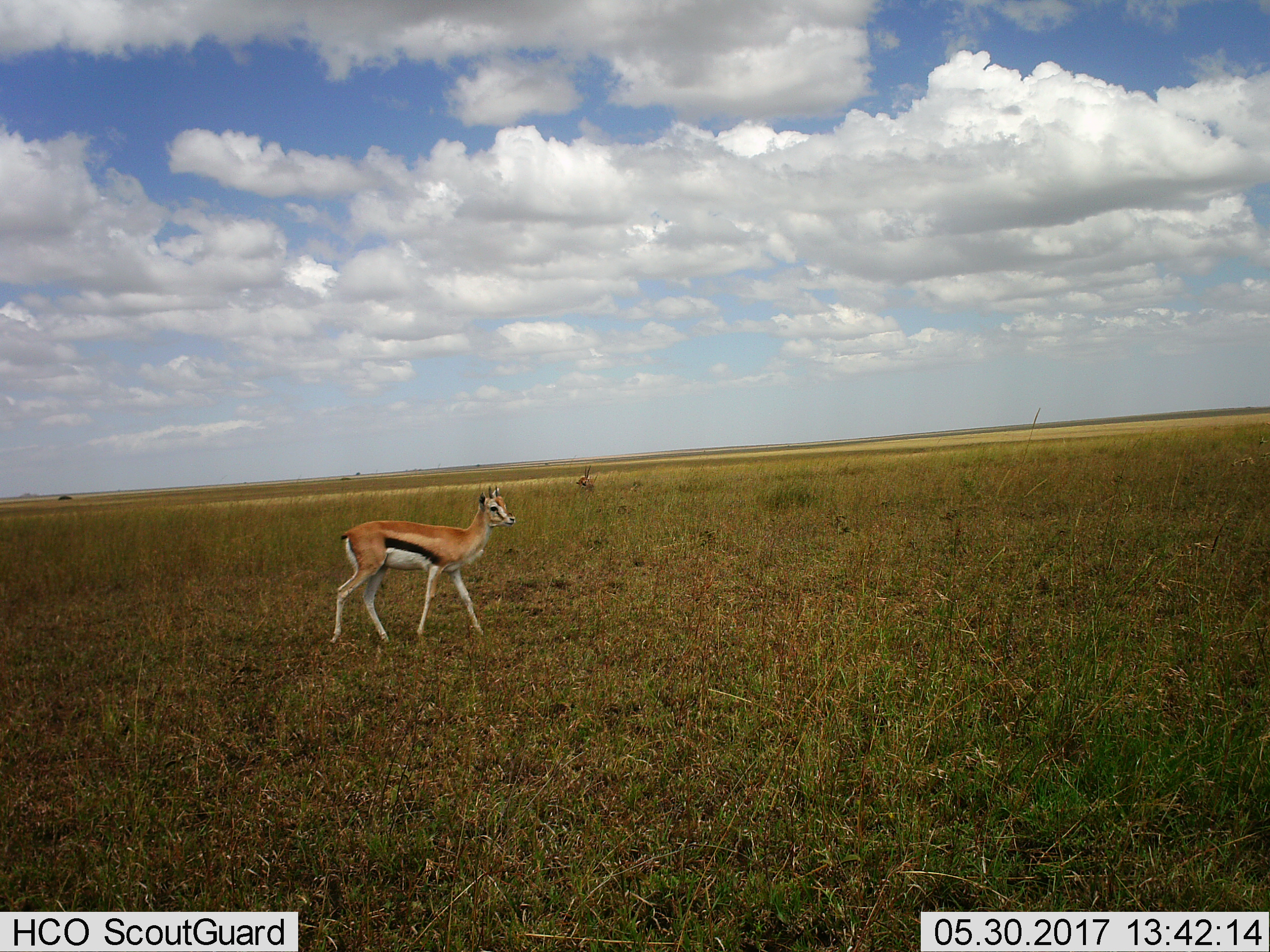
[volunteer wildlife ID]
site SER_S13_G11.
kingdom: Animalia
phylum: Chordata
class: Mammalia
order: Artiodactyla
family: Bovidae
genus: Eudorcas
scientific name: Eudorcas thomsonii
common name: thomson's gazelle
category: gazellethomsons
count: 2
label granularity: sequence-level